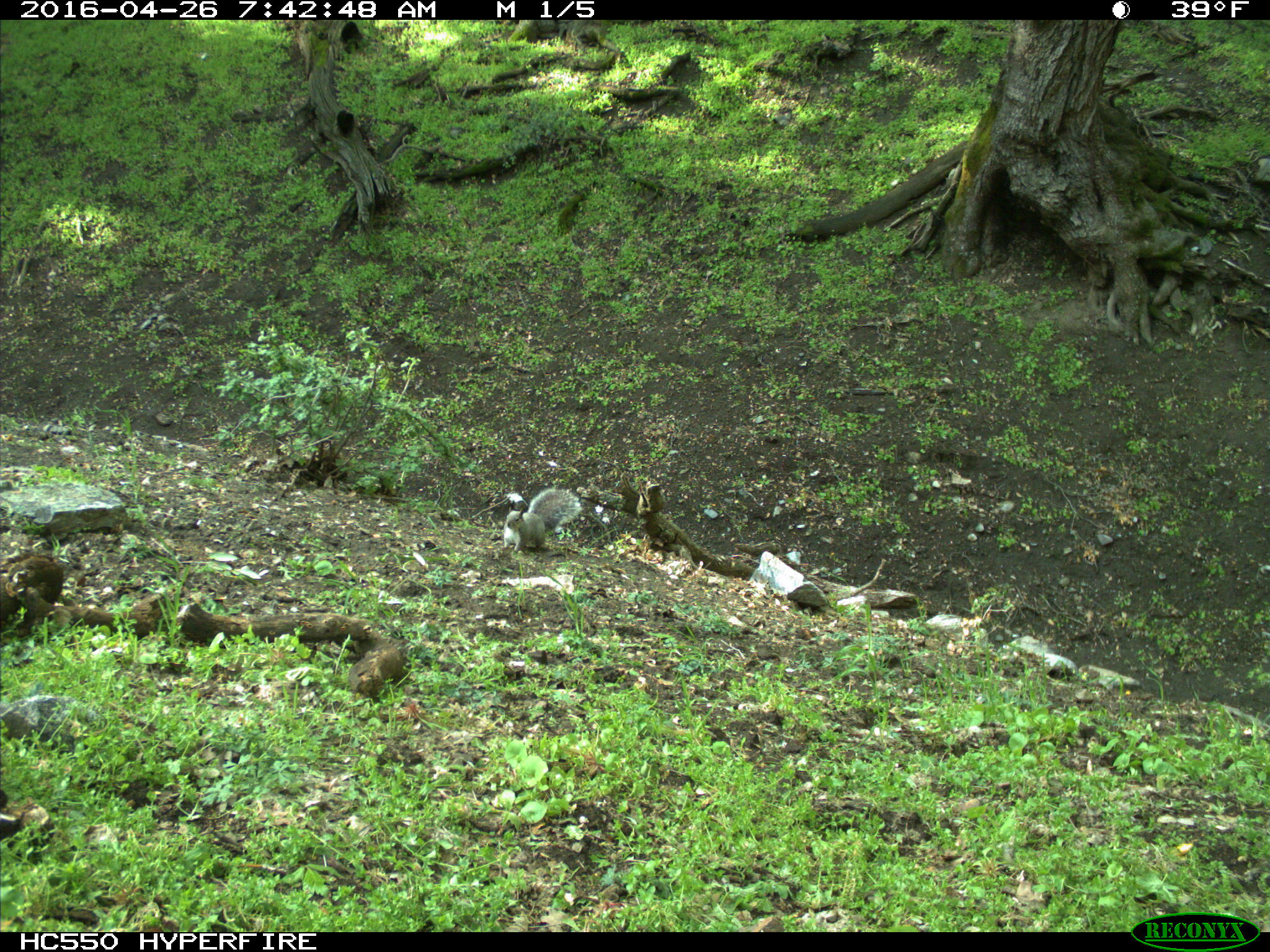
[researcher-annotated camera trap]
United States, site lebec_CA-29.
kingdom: Animalia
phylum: Chordata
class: Mammalia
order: Rodentia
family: Sciuridae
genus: Sciurus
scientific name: Sciurus carolinensis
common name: eastern gray squirrel